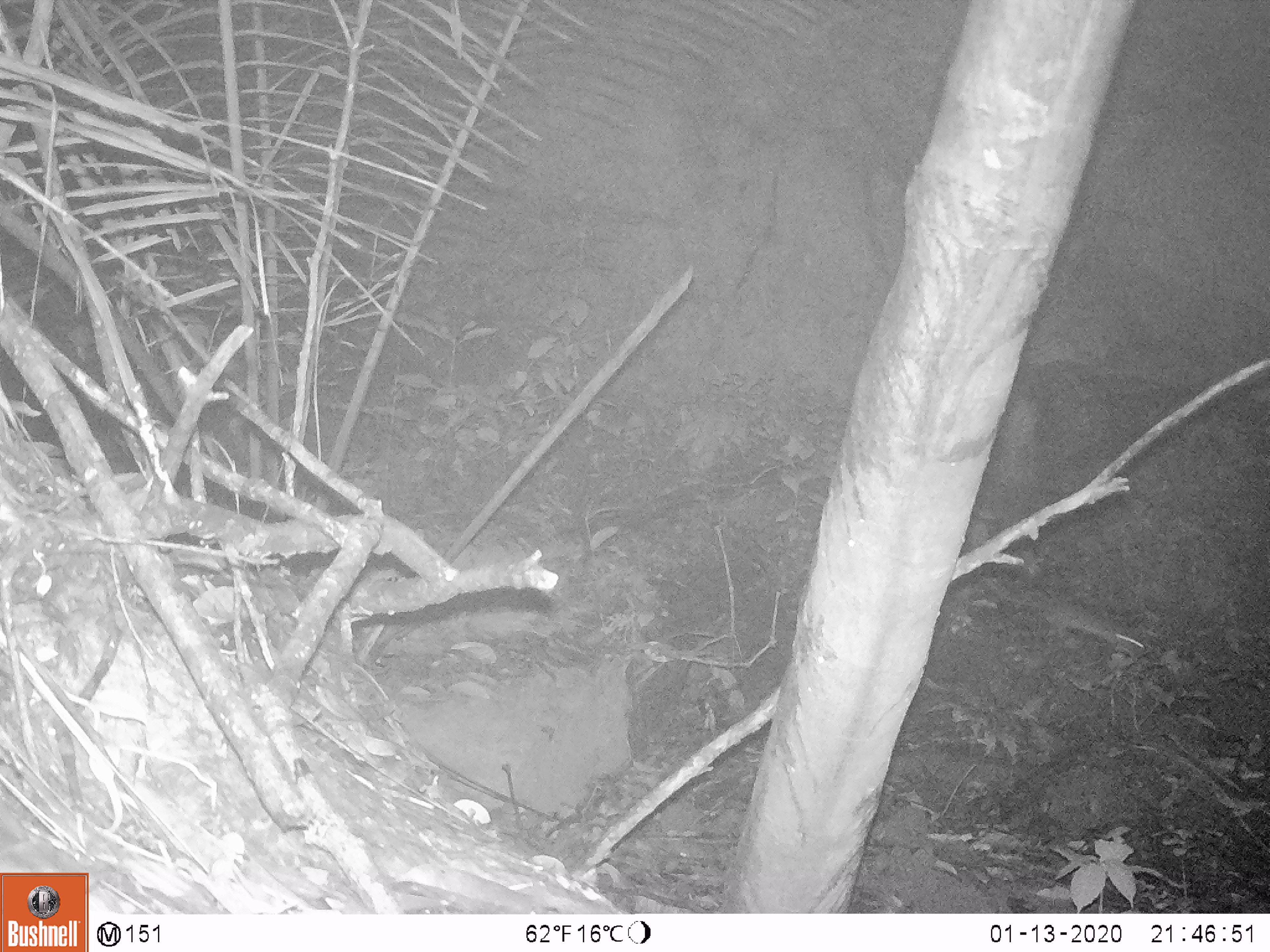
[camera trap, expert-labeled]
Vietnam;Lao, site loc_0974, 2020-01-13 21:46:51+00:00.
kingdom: Animalia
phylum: Chordata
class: Mammalia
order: Rodentia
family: Muridae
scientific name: Muridae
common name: old-world mice and rats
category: unidentified murid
Unidentified murid (old-world mice and rats) (Muridae). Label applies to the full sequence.